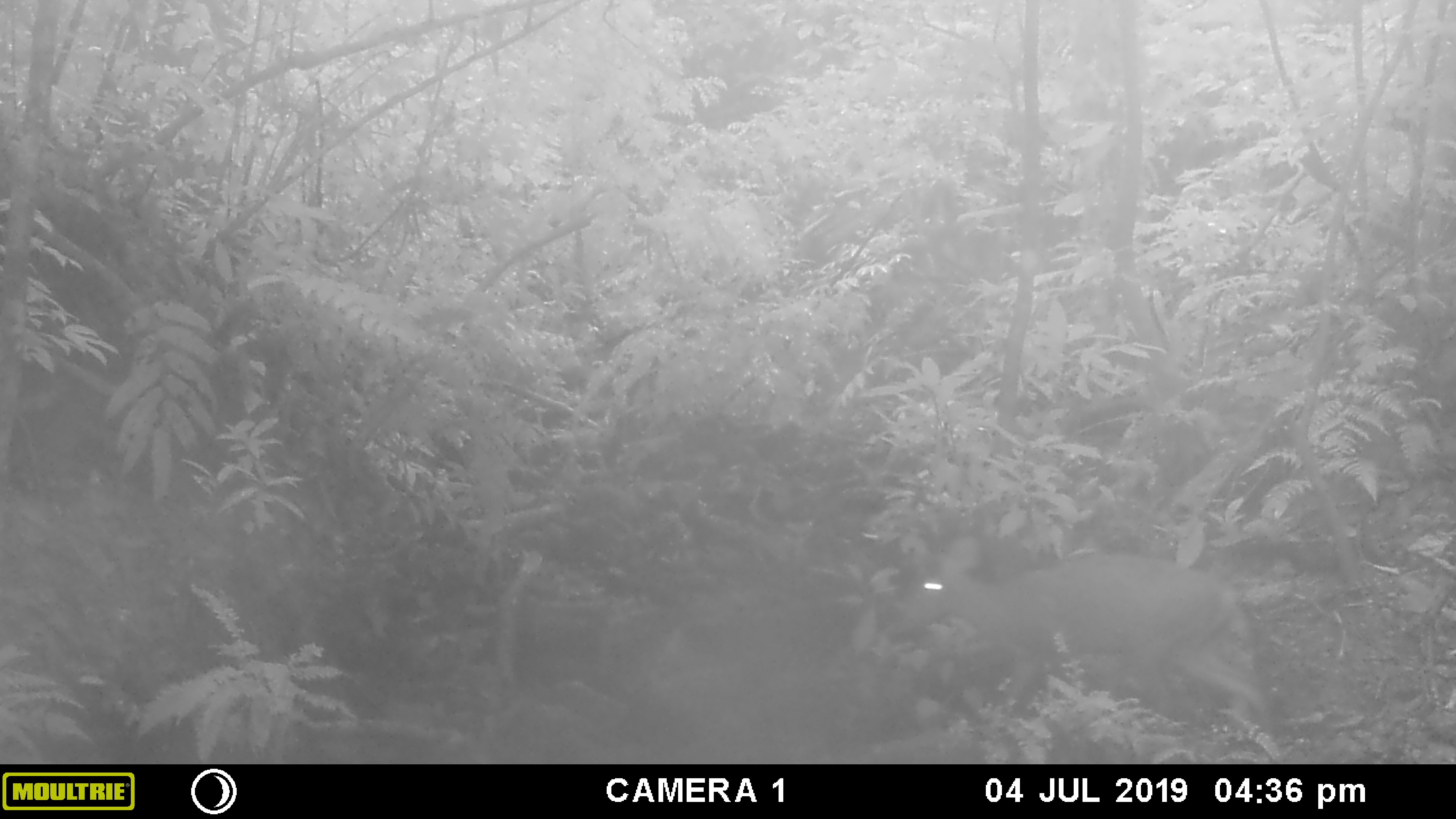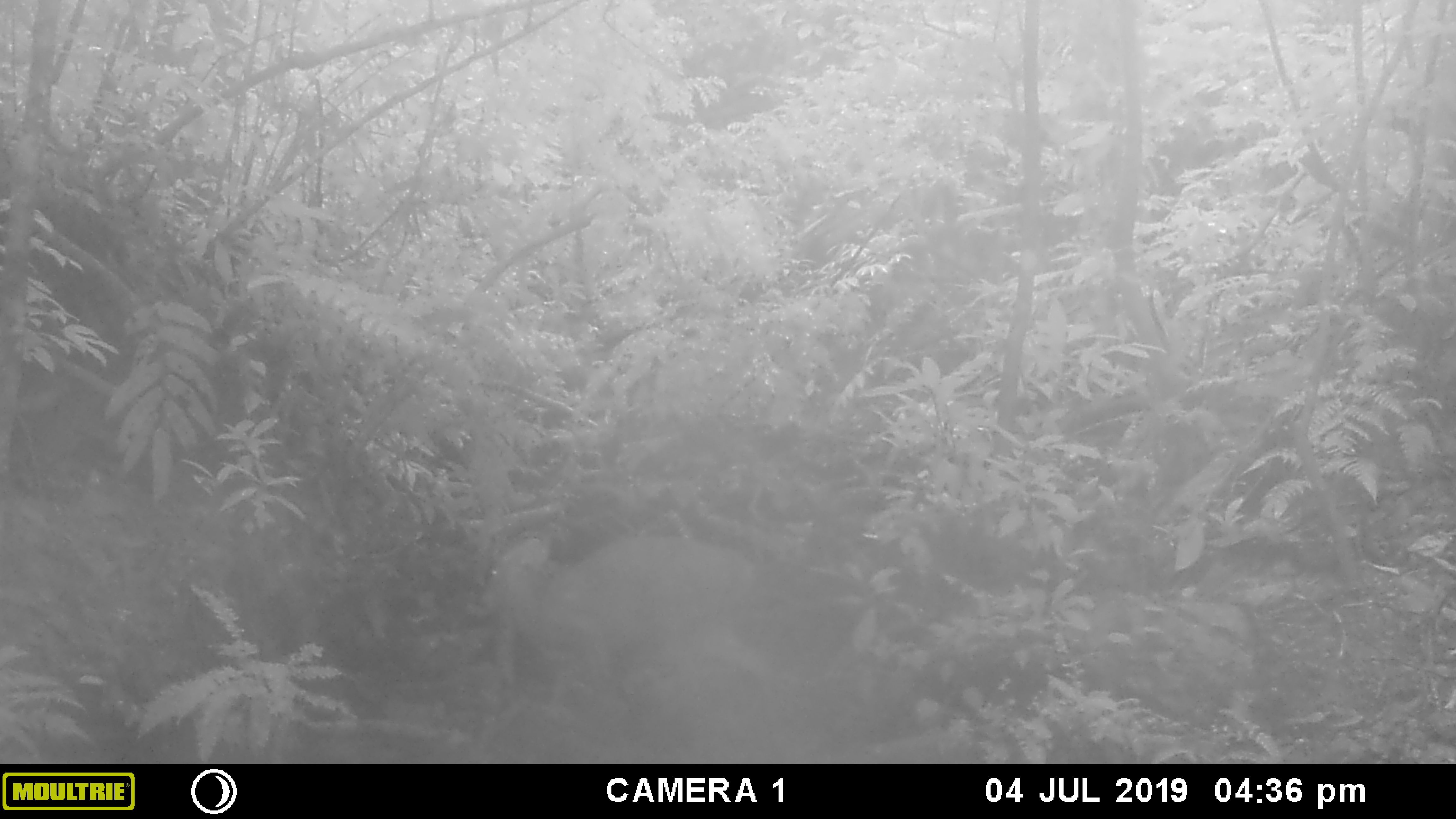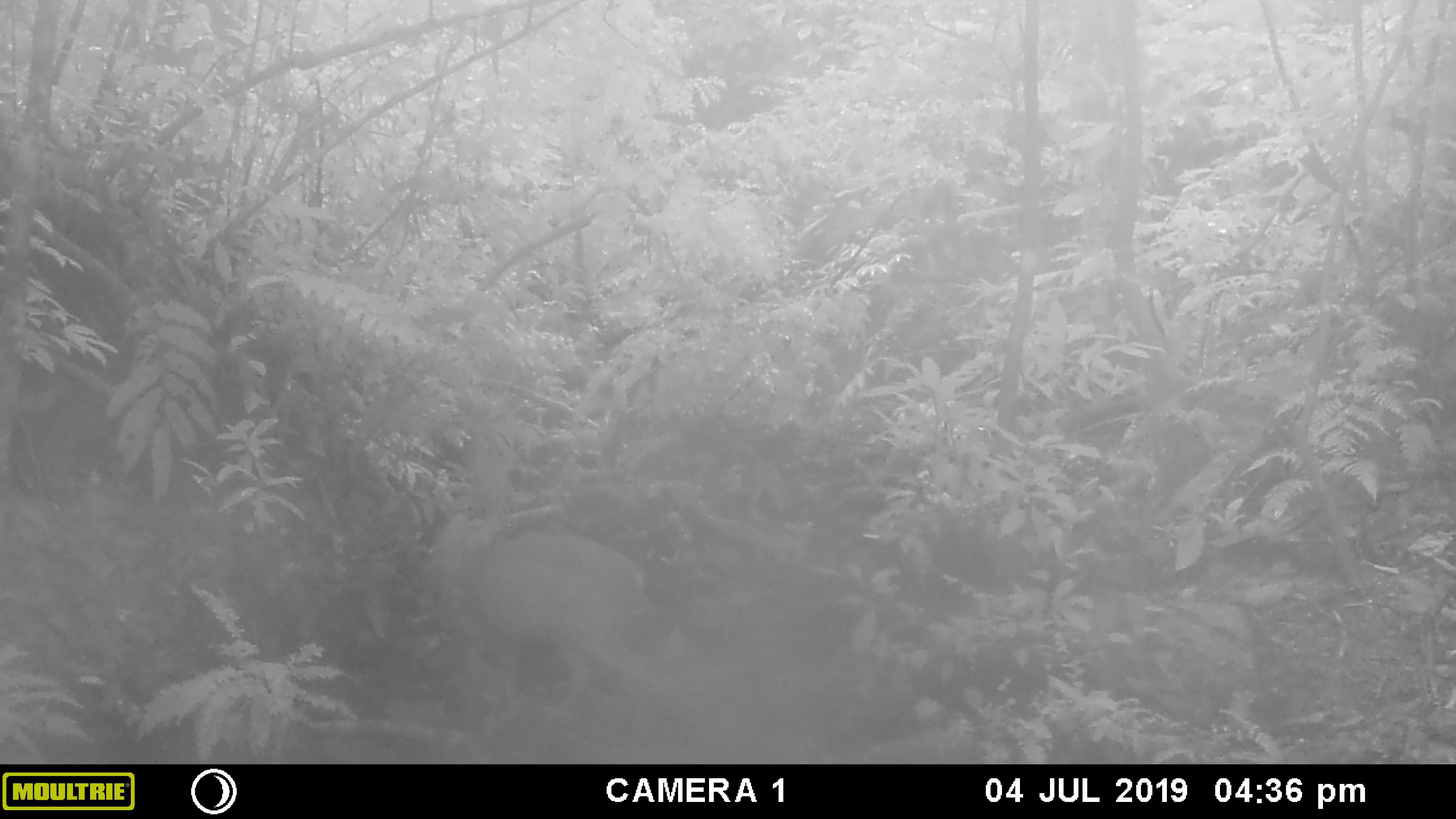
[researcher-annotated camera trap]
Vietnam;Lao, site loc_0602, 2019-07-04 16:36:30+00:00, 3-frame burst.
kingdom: Animalia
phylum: Chordata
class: Mammalia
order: Artiodactyla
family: Cervidae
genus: Muntiacus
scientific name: Muntiacus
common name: muntjacs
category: unidentified muntjac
Unidentified muntjac (muntjacs) (Muntiacus). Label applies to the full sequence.